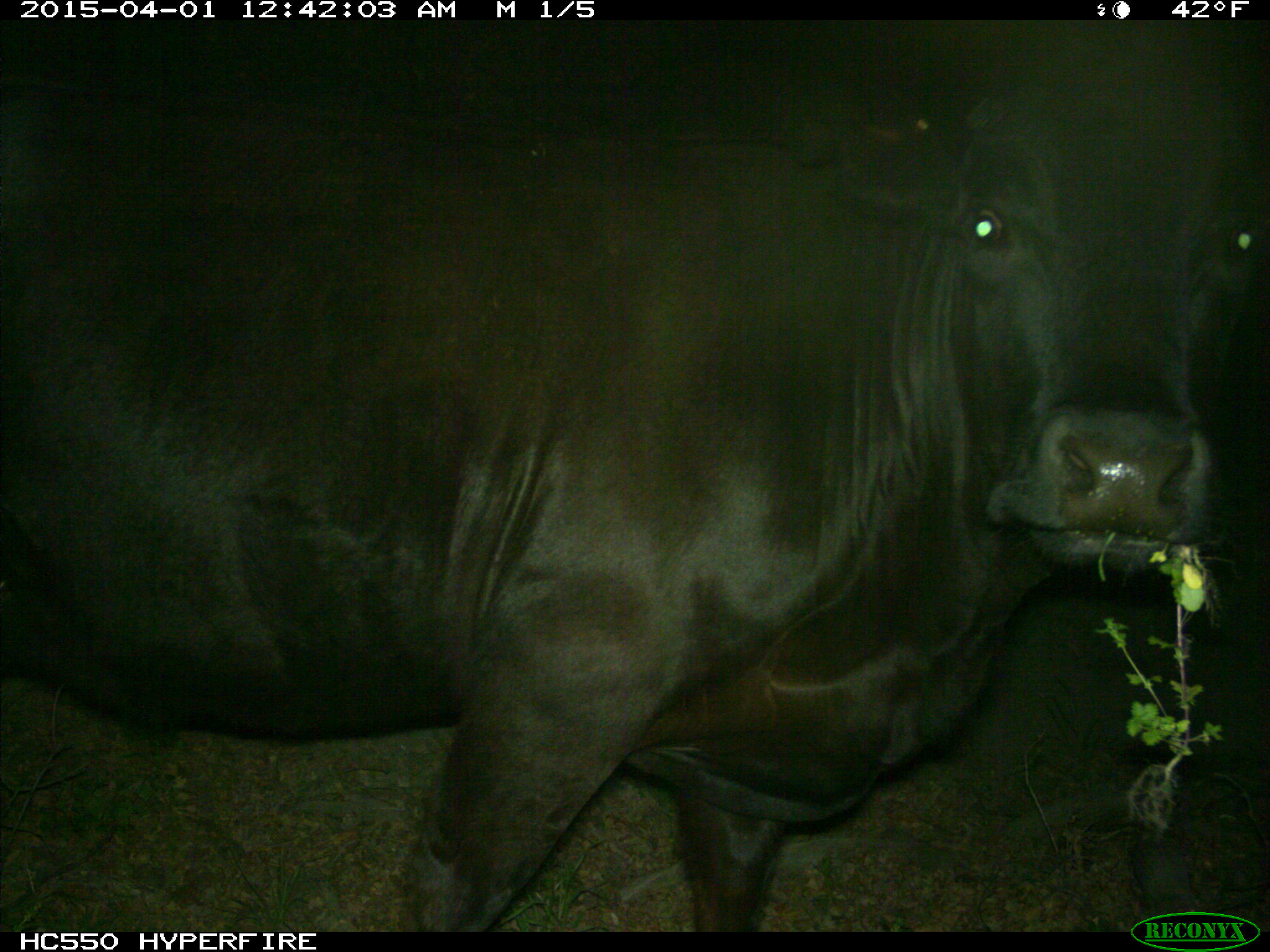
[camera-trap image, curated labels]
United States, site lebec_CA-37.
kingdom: Animalia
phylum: Chordata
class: Mammalia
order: Artiodactyla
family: Bovidae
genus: Bos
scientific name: Bos taurus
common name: domestic cow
Bos taurus (domestic cow).